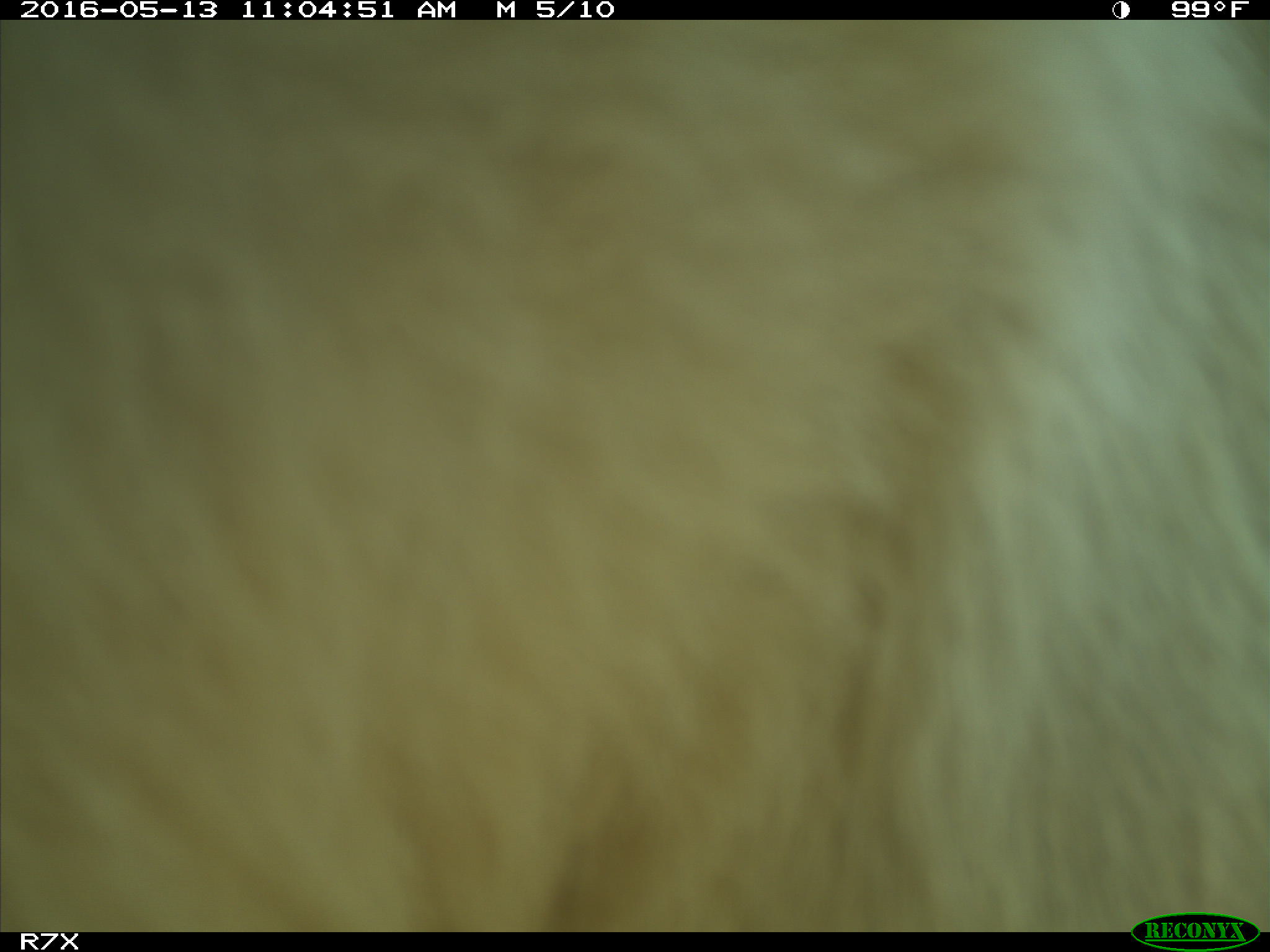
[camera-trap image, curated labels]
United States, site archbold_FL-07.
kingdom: Animalia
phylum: Chordata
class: Mammalia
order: Artiodactyla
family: Bovidae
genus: Bos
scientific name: Bos taurus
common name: domestic cow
Bos taurus (domestic cow).